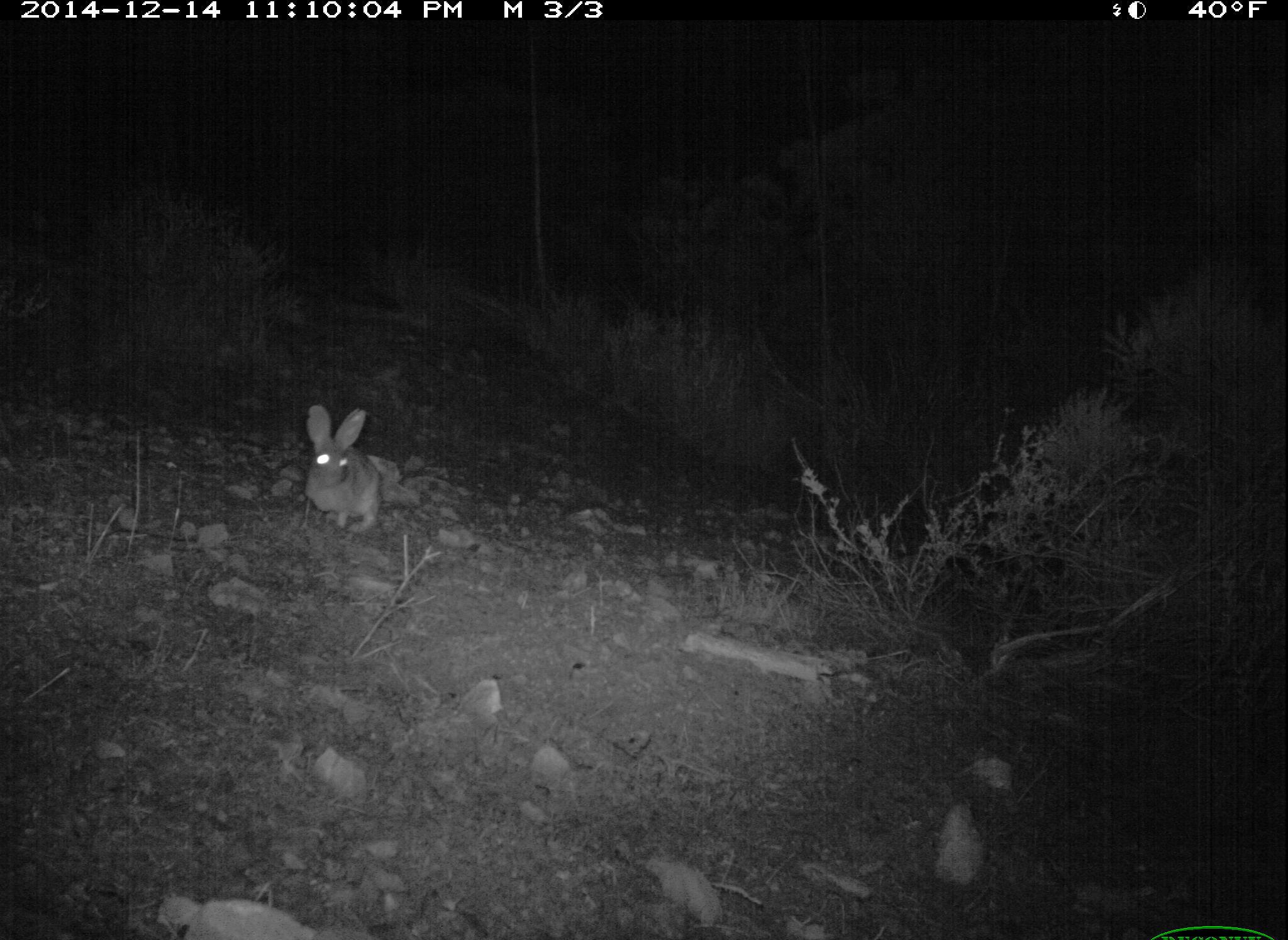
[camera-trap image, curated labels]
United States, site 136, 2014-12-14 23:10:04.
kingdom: Animalia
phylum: Chordata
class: Mammalia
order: Lagomorpha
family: Leporidae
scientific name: Leporidae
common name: rabbits and hares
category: rabbit